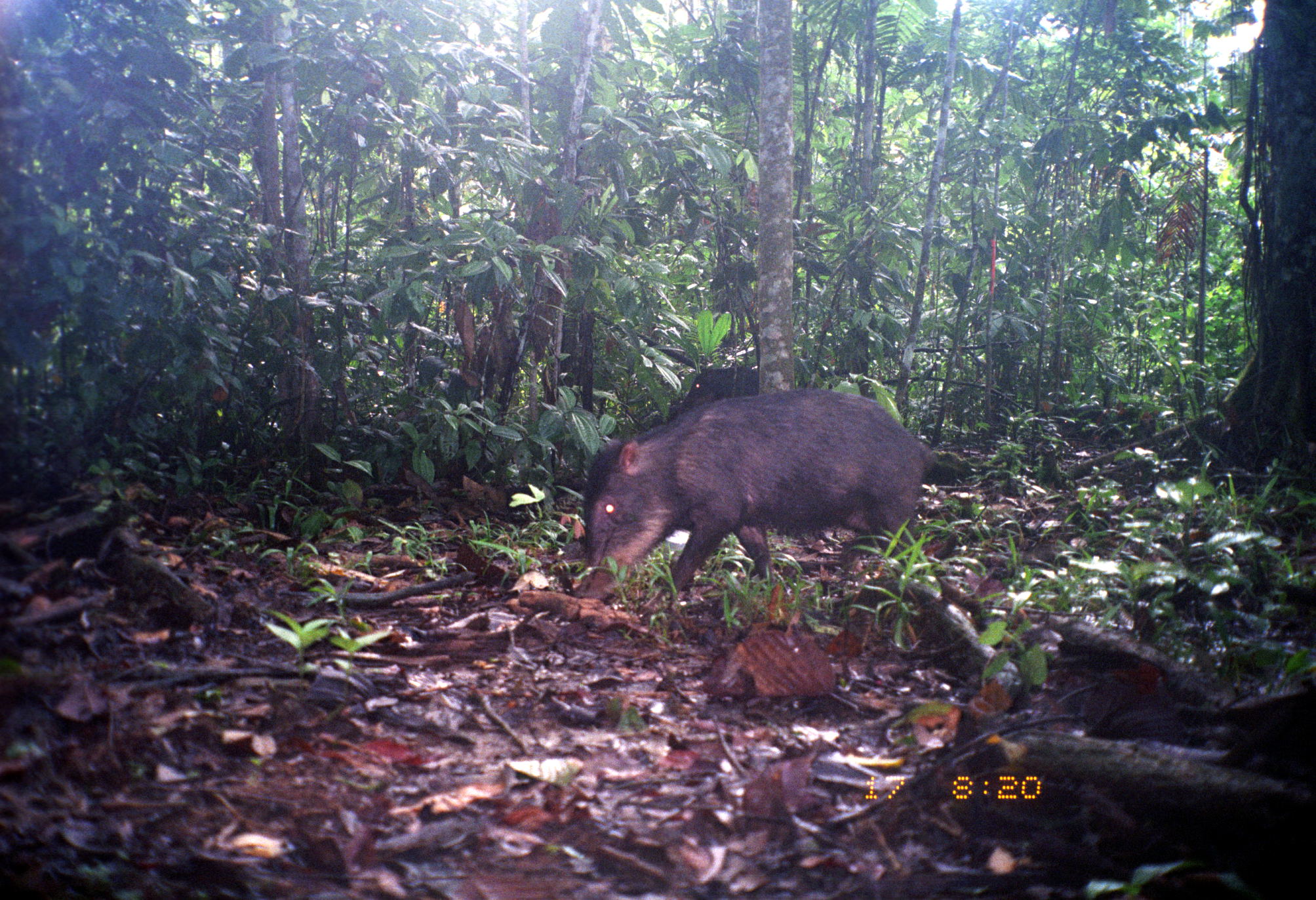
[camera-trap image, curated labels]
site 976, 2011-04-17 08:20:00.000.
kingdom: Animalia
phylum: Chordata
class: Mammalia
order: Artiodactyla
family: Tayassuidae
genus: Tayassu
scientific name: Tayassu pecari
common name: white-lipped peccary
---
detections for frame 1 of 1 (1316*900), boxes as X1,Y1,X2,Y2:
tayassu pecari: 570,386,938,601; 672,364,757,414